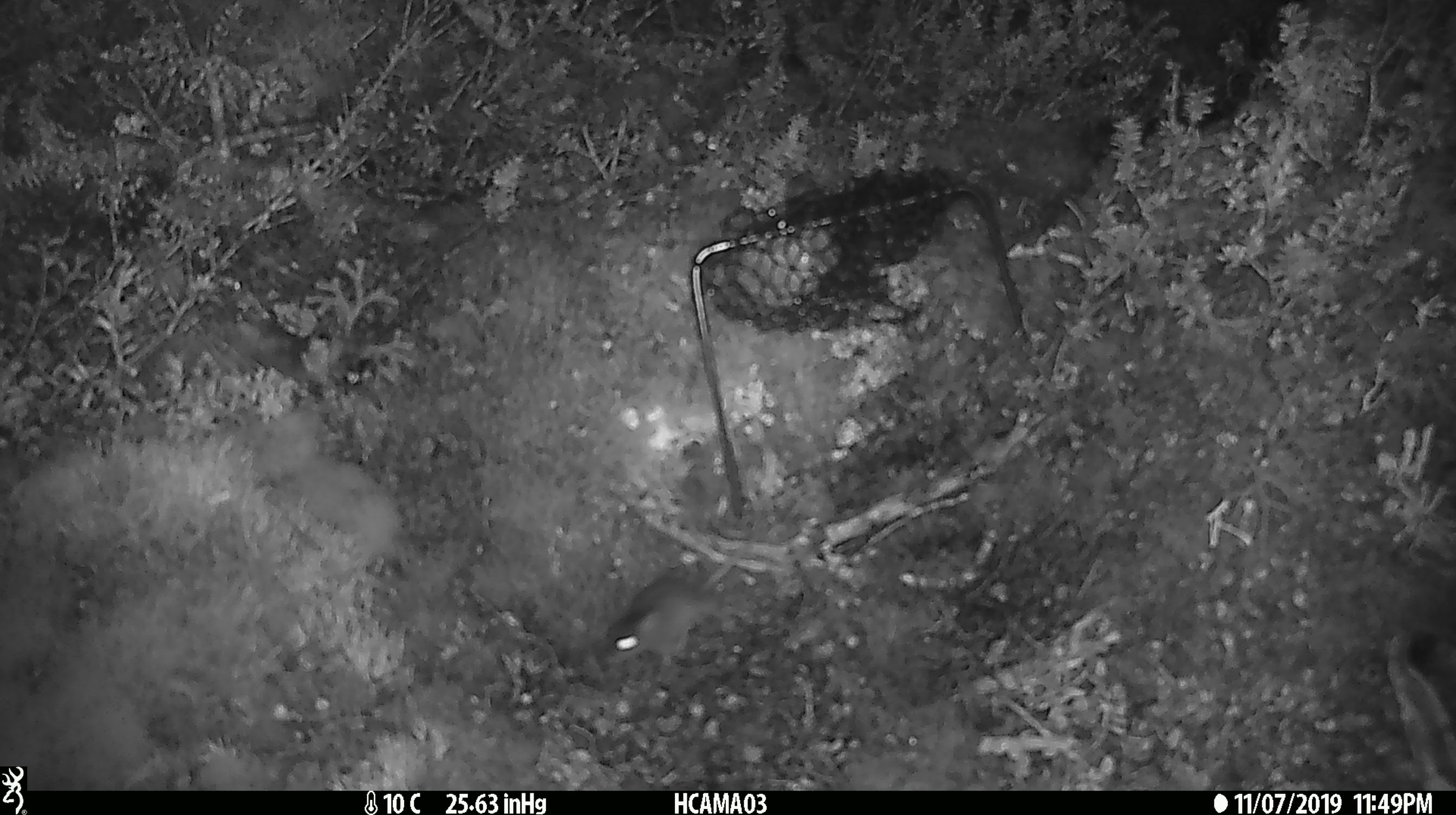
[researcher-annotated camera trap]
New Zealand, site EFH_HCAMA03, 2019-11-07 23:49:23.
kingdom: Animalia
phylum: Chordata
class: Mammalia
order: Rodentia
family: Muridae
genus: Mus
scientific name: Mus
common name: mouse